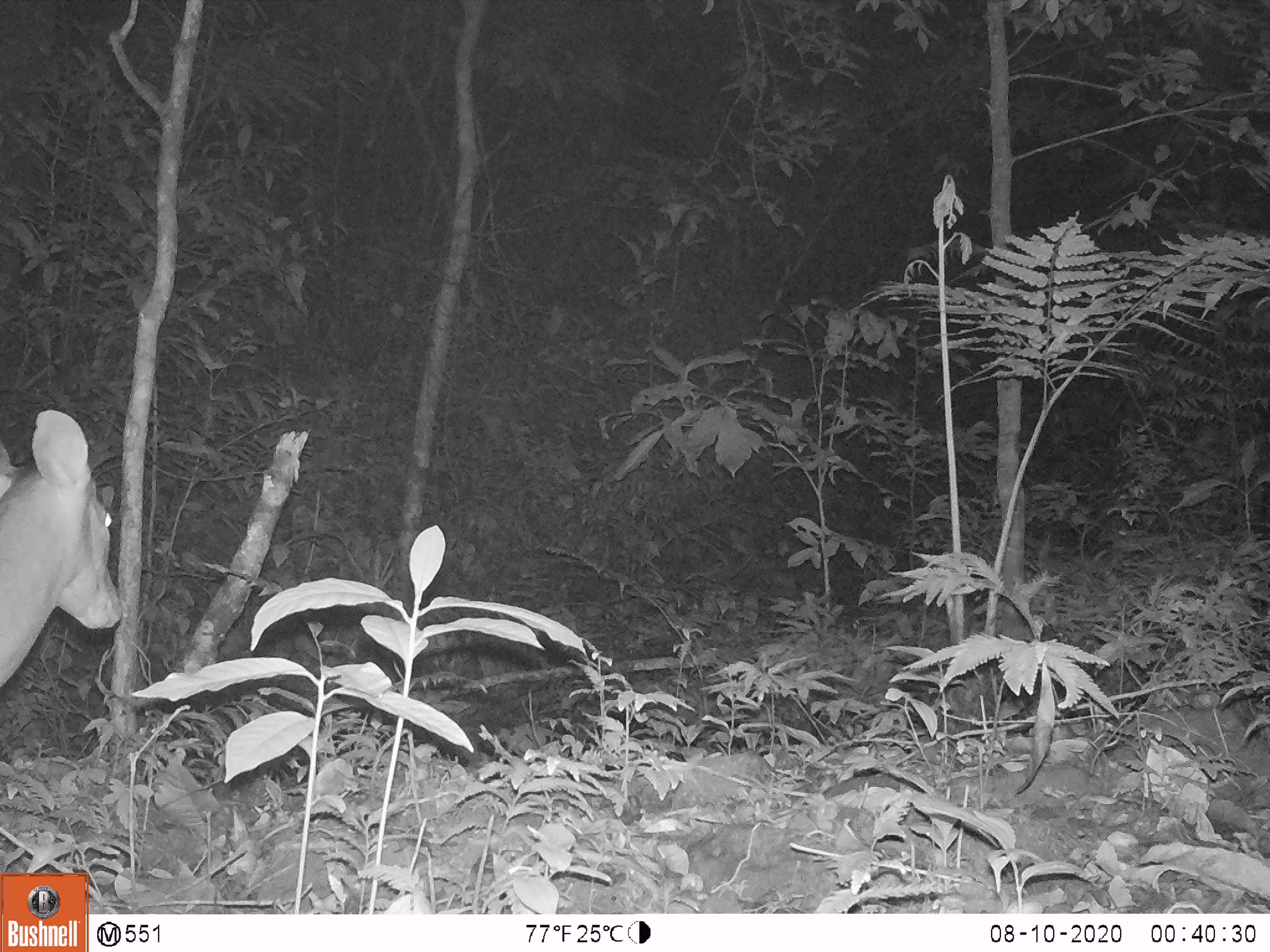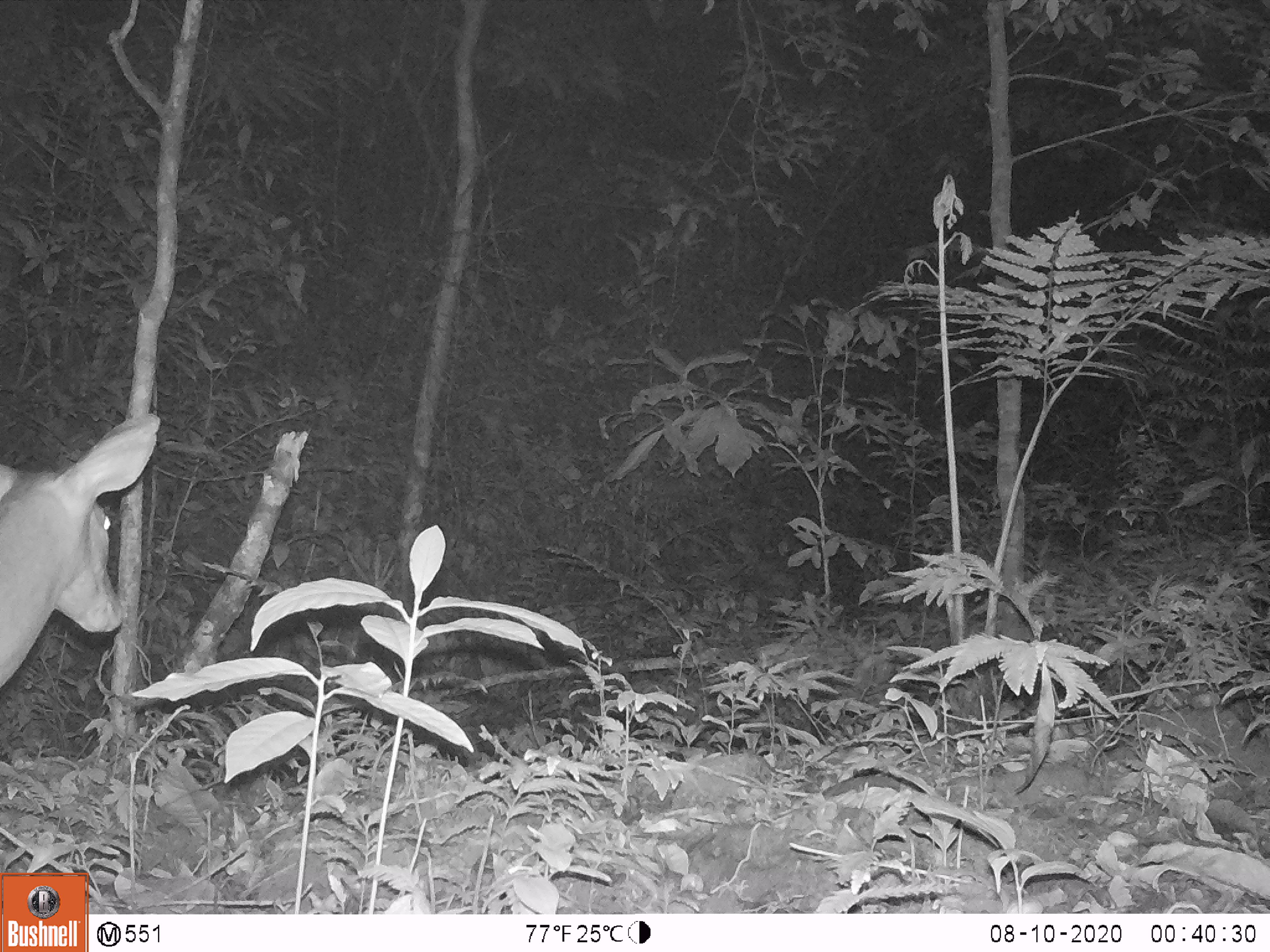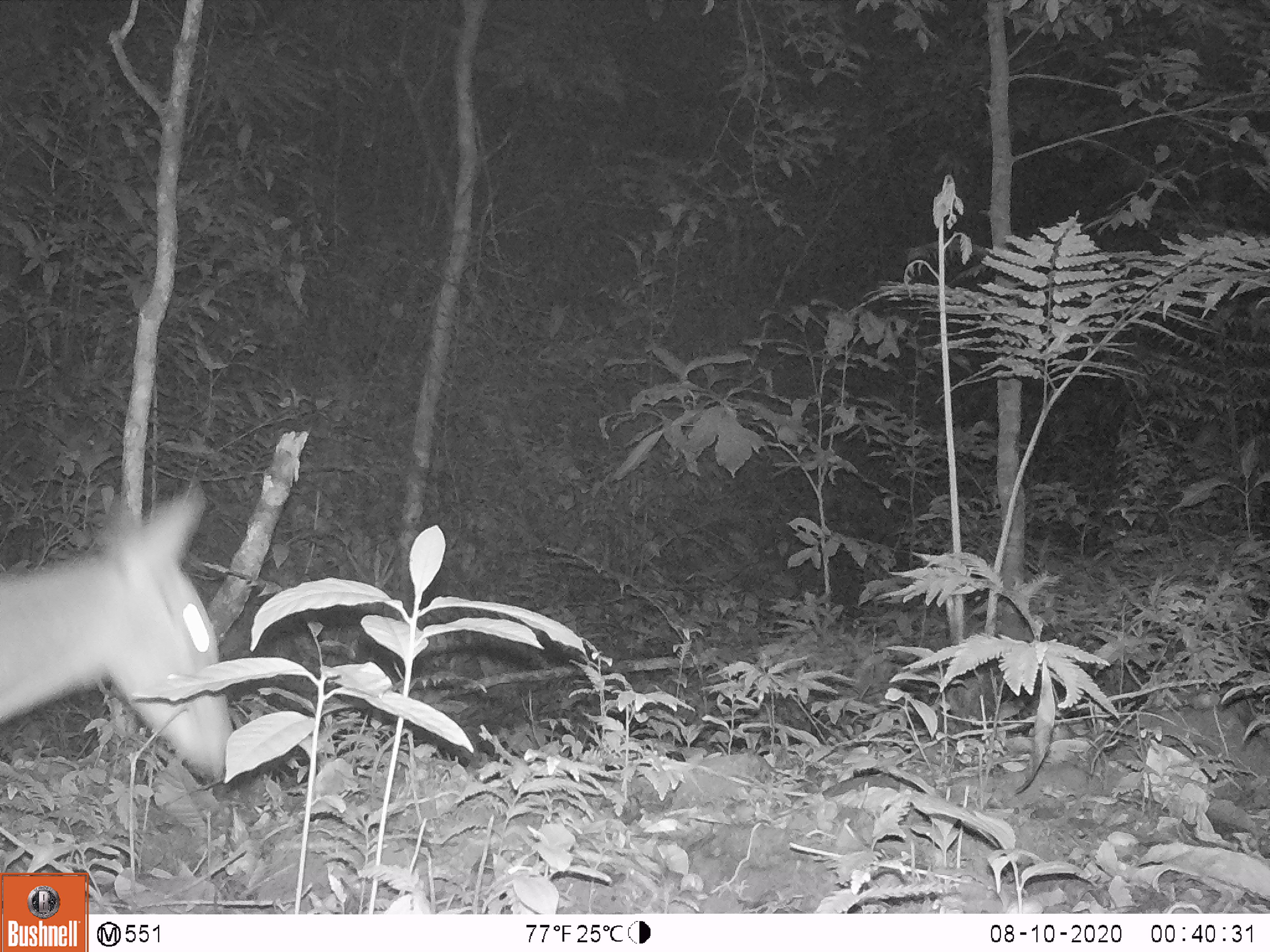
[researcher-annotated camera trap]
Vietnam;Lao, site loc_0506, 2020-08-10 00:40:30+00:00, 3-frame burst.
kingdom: Animalia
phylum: Chordata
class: Mammalia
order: Artiodactyla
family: Cervidae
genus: Muntiacus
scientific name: Muntiacus vuquangensis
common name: large-antlered muntjac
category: large antlered muntjac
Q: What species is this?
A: Large antlered muntjac (large-antlered muntjac) (Muntiacus vuquangensis).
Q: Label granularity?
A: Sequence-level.